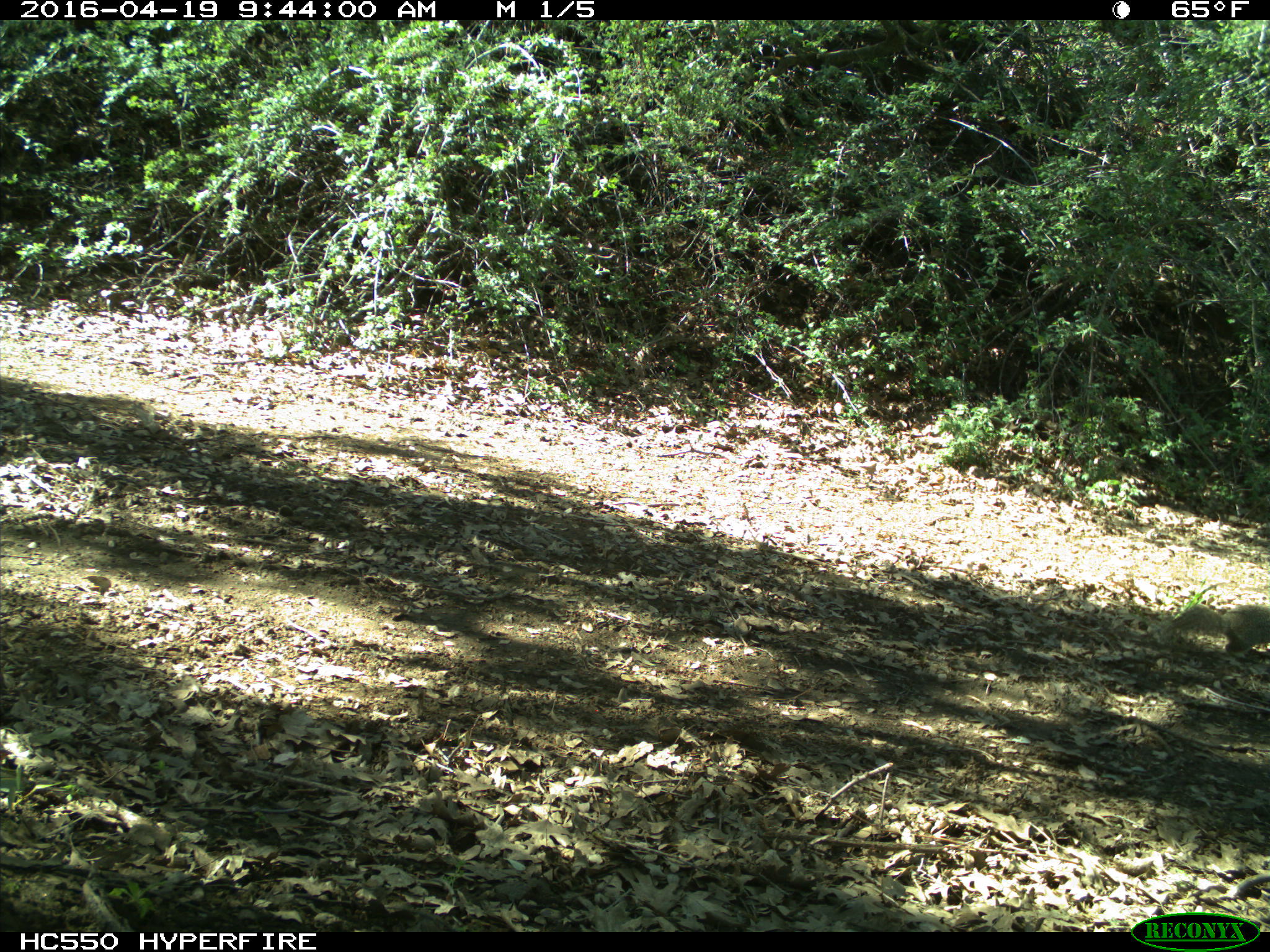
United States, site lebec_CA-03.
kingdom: Animalia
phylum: Chordata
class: Mammalia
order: Rodentia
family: Sciuridae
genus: Otospermophilus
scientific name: Otospermophilus beecheyi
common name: california ground squirrel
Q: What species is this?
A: Otospermophilus beecheyi (california ground squirrel).